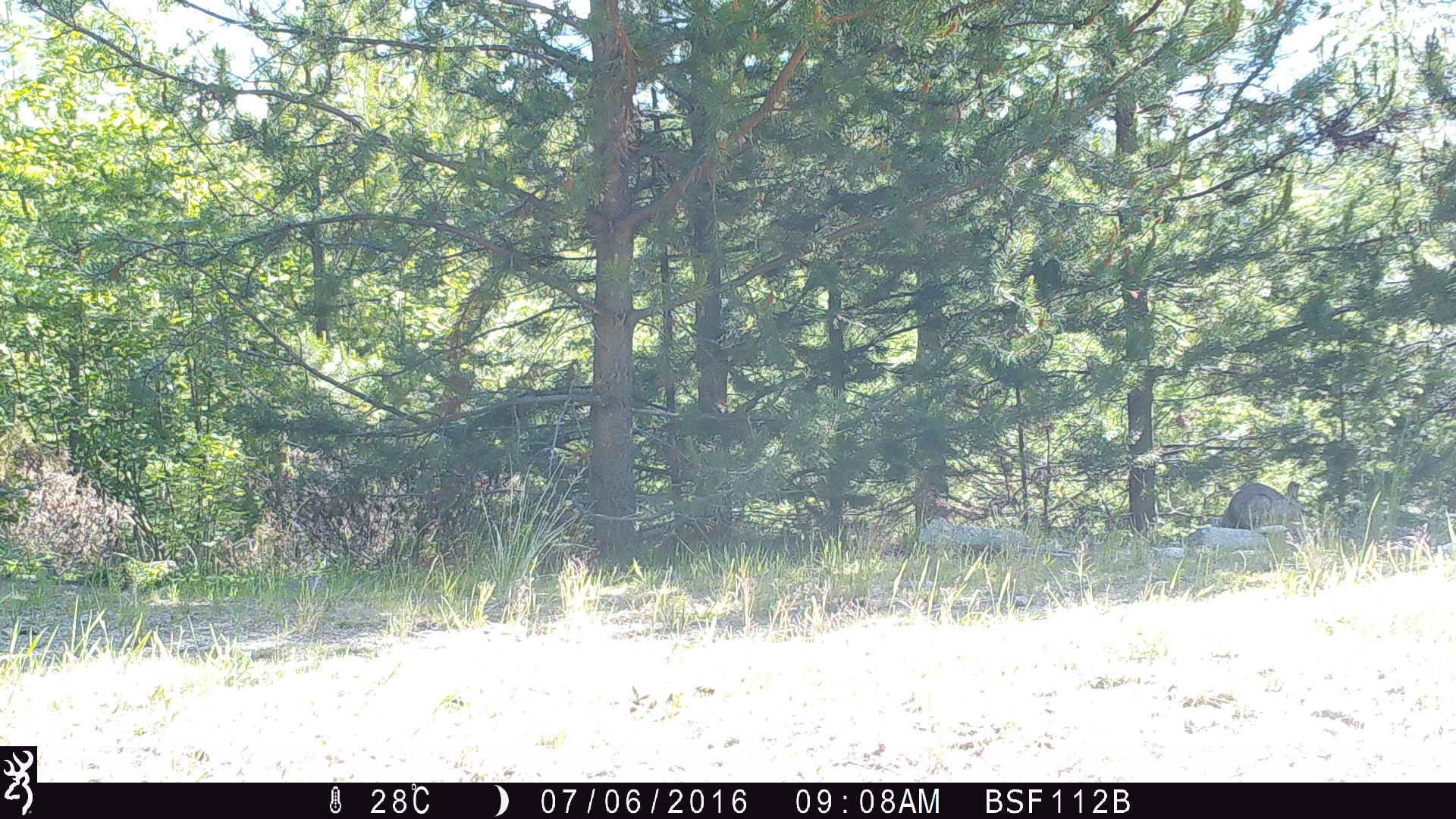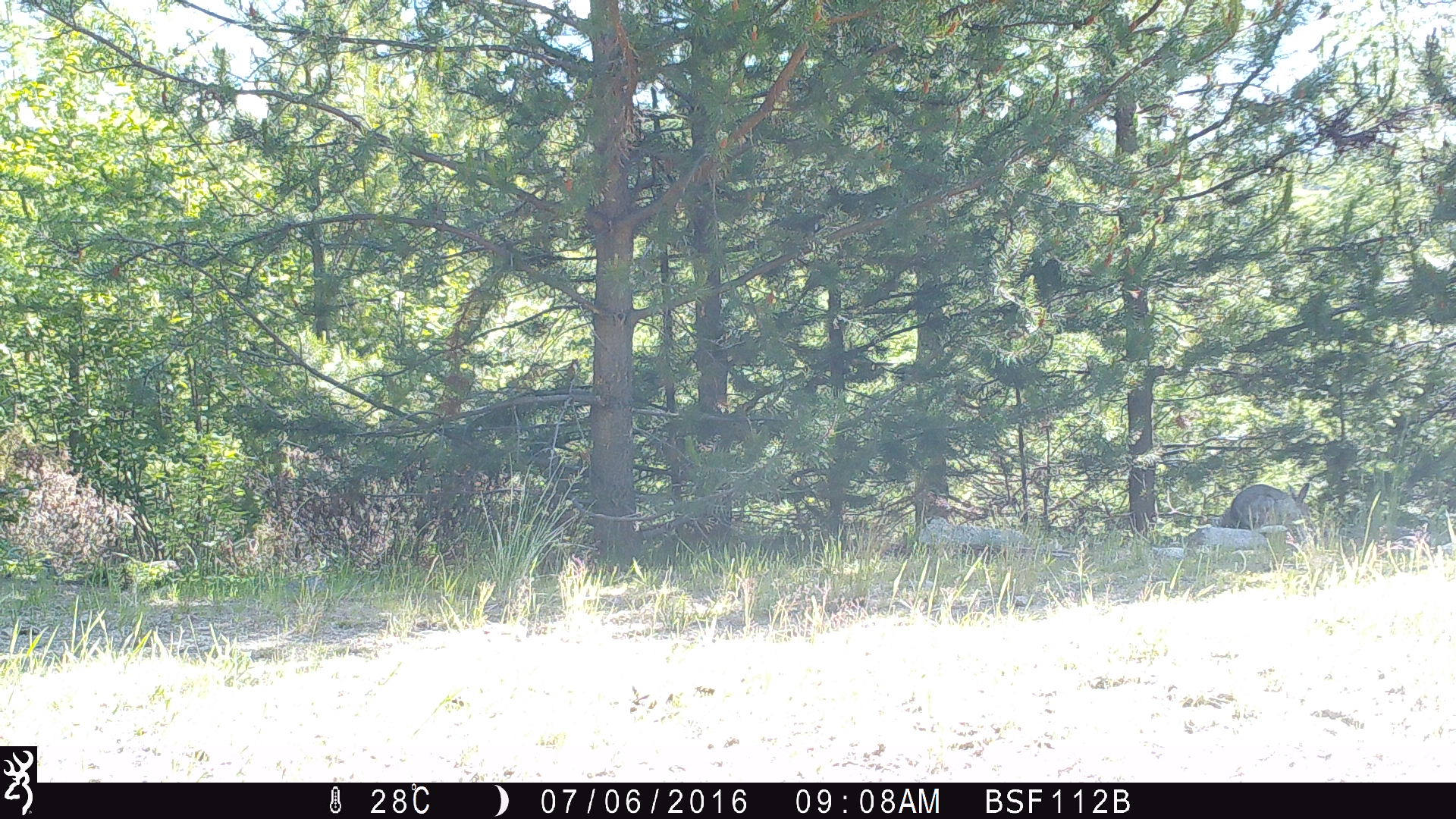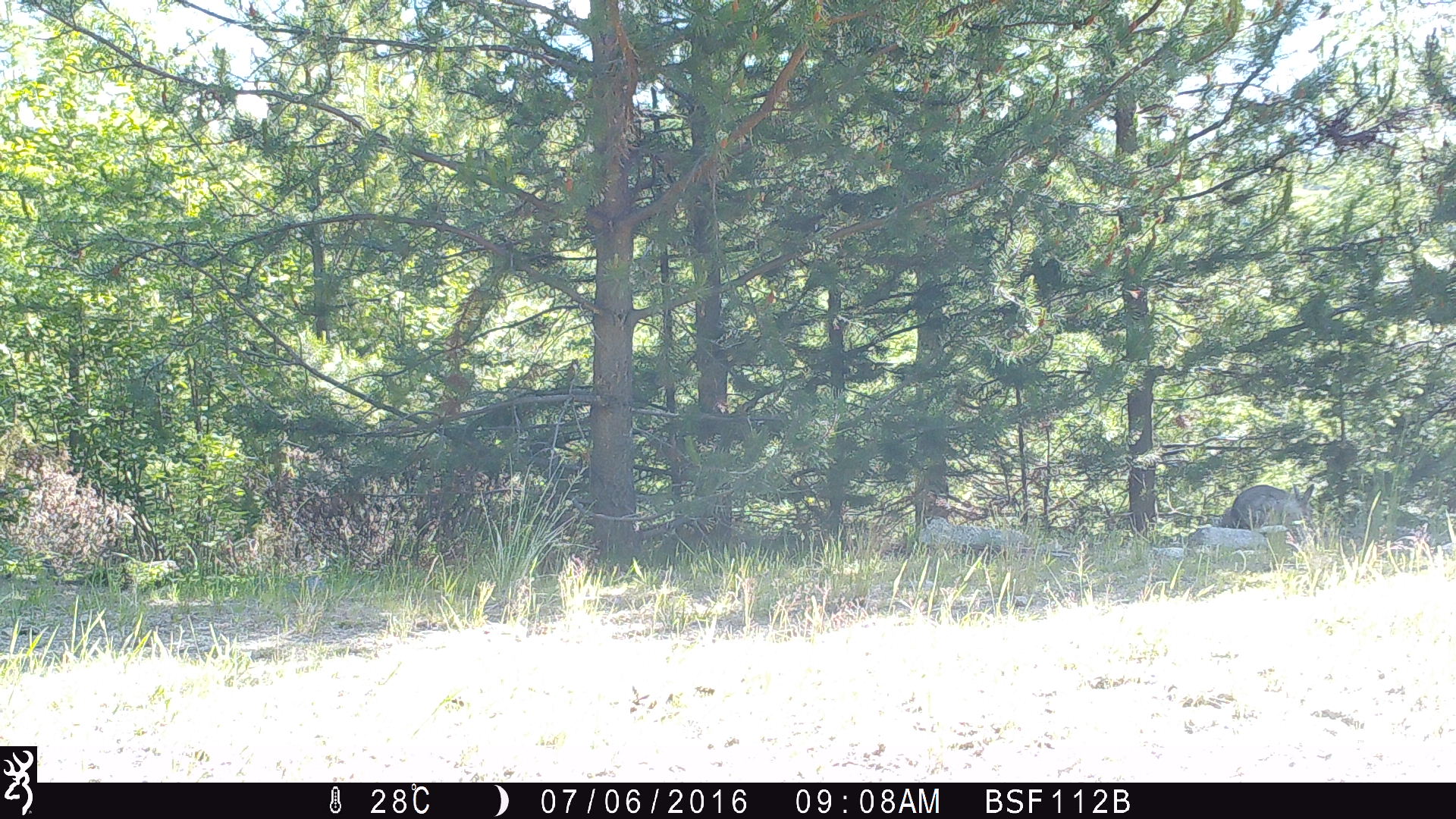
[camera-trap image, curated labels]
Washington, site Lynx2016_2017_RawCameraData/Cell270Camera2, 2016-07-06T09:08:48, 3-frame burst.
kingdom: Animalia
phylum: Chordata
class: Mammalia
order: Lagomorpha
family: Leporidae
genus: Lepus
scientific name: Lepus americanus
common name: snowshoe hare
Lepus americanus (snowshoe hare). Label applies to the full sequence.